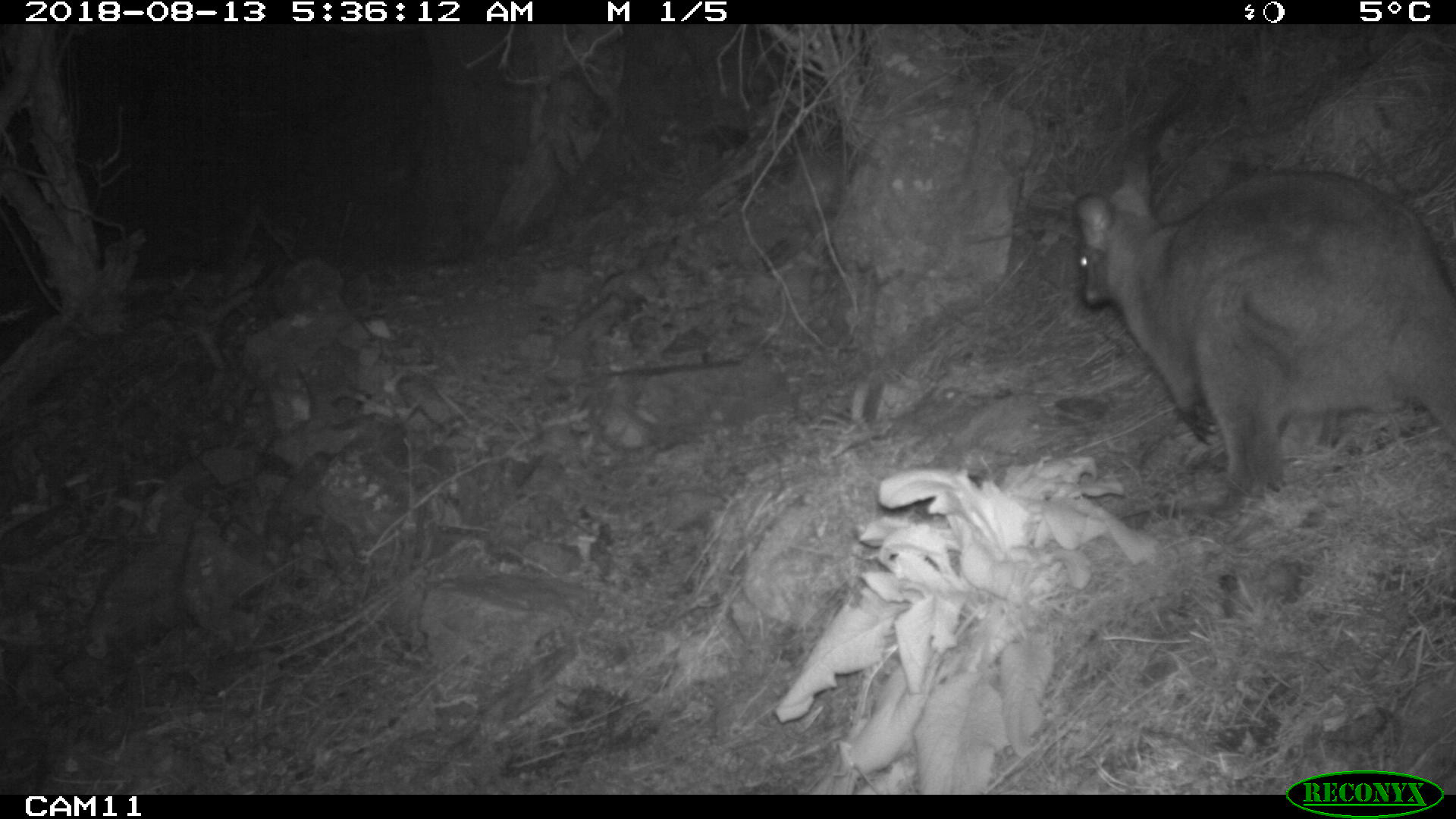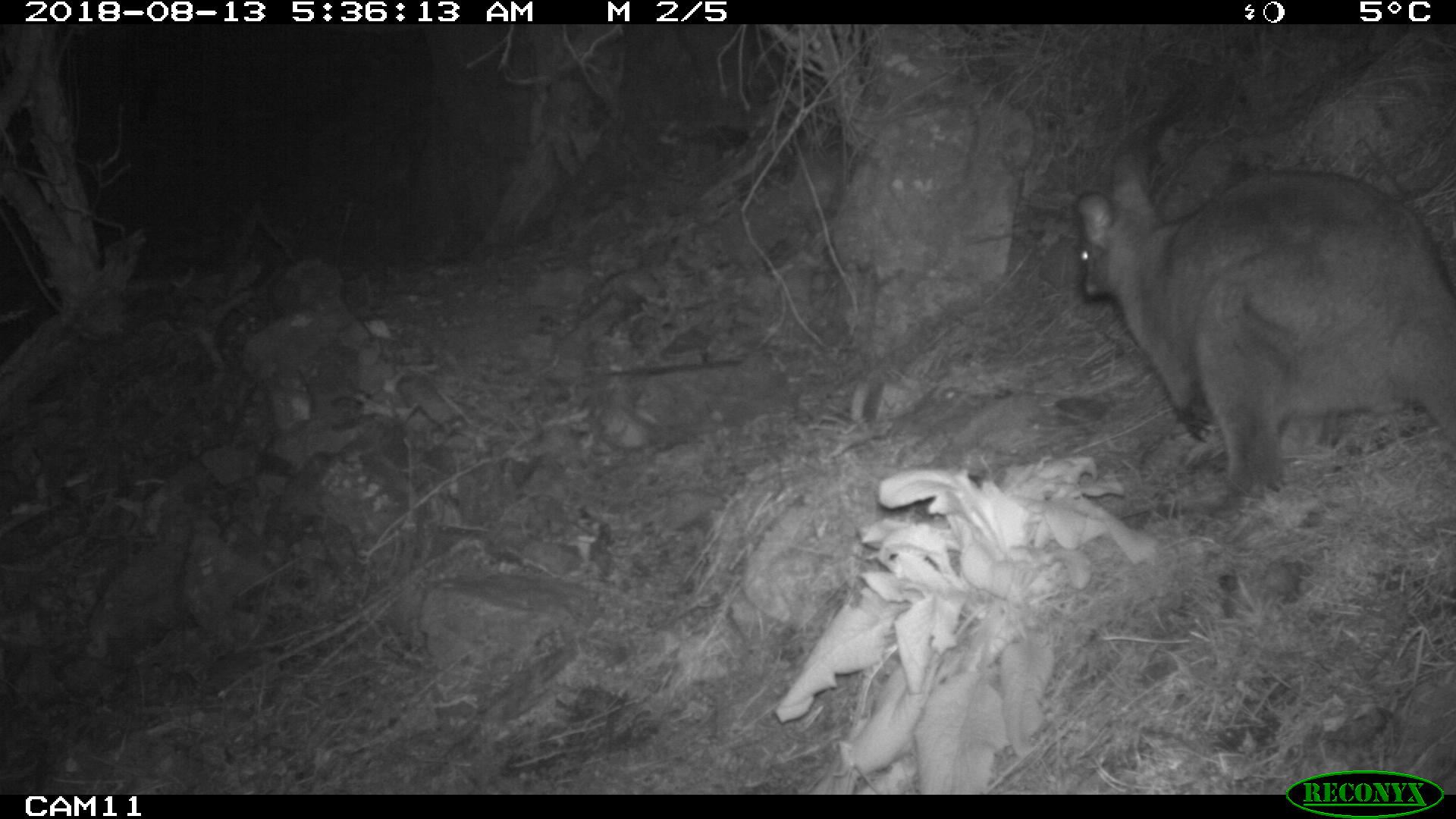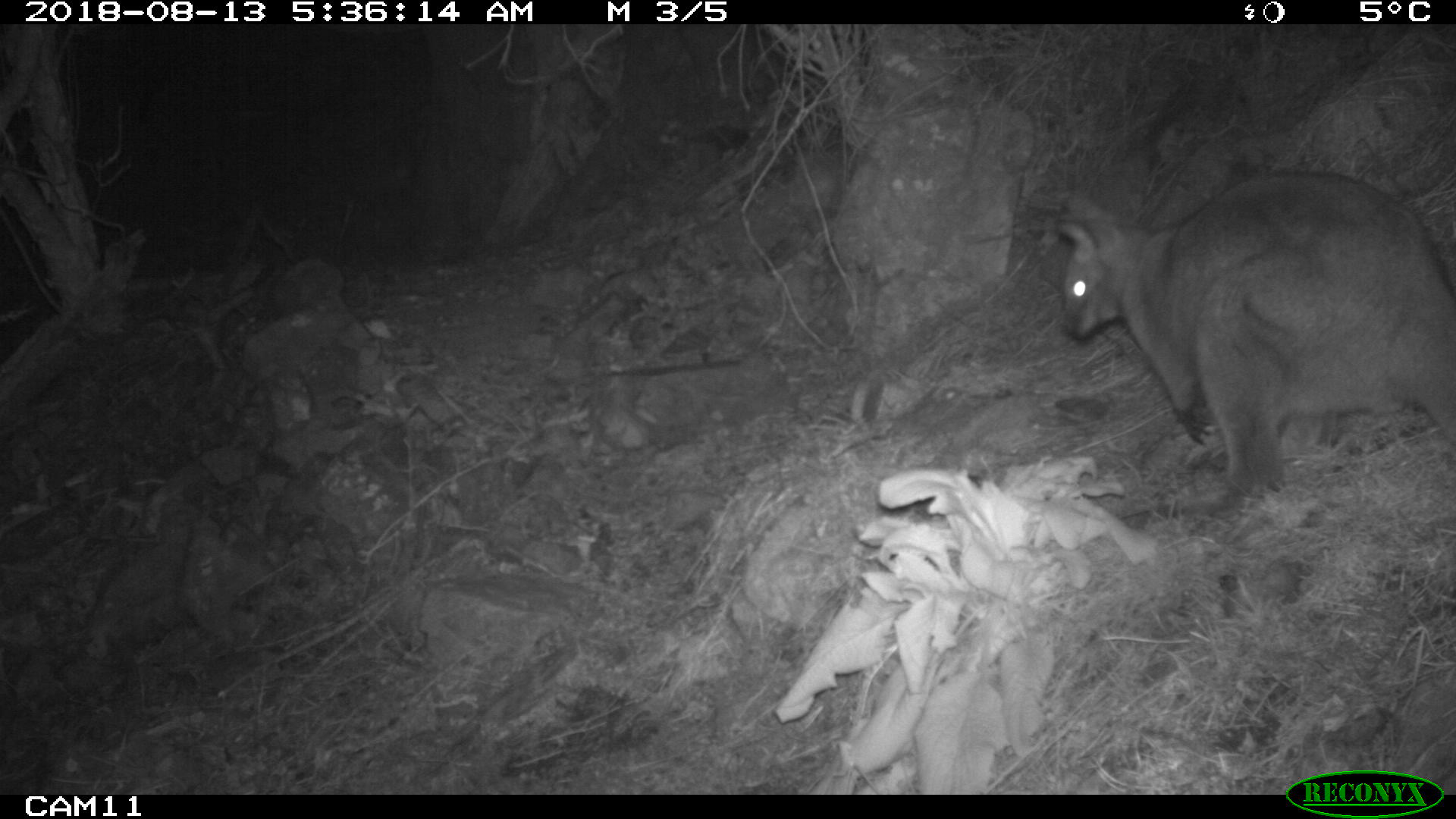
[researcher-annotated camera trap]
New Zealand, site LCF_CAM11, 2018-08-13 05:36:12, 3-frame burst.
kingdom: Animalia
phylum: Chordata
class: Mammalia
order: Diprotodontia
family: Macropodidae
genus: Notamacropus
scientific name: Notamacropus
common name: wallaby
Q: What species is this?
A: Wallaby (Notamacropus).